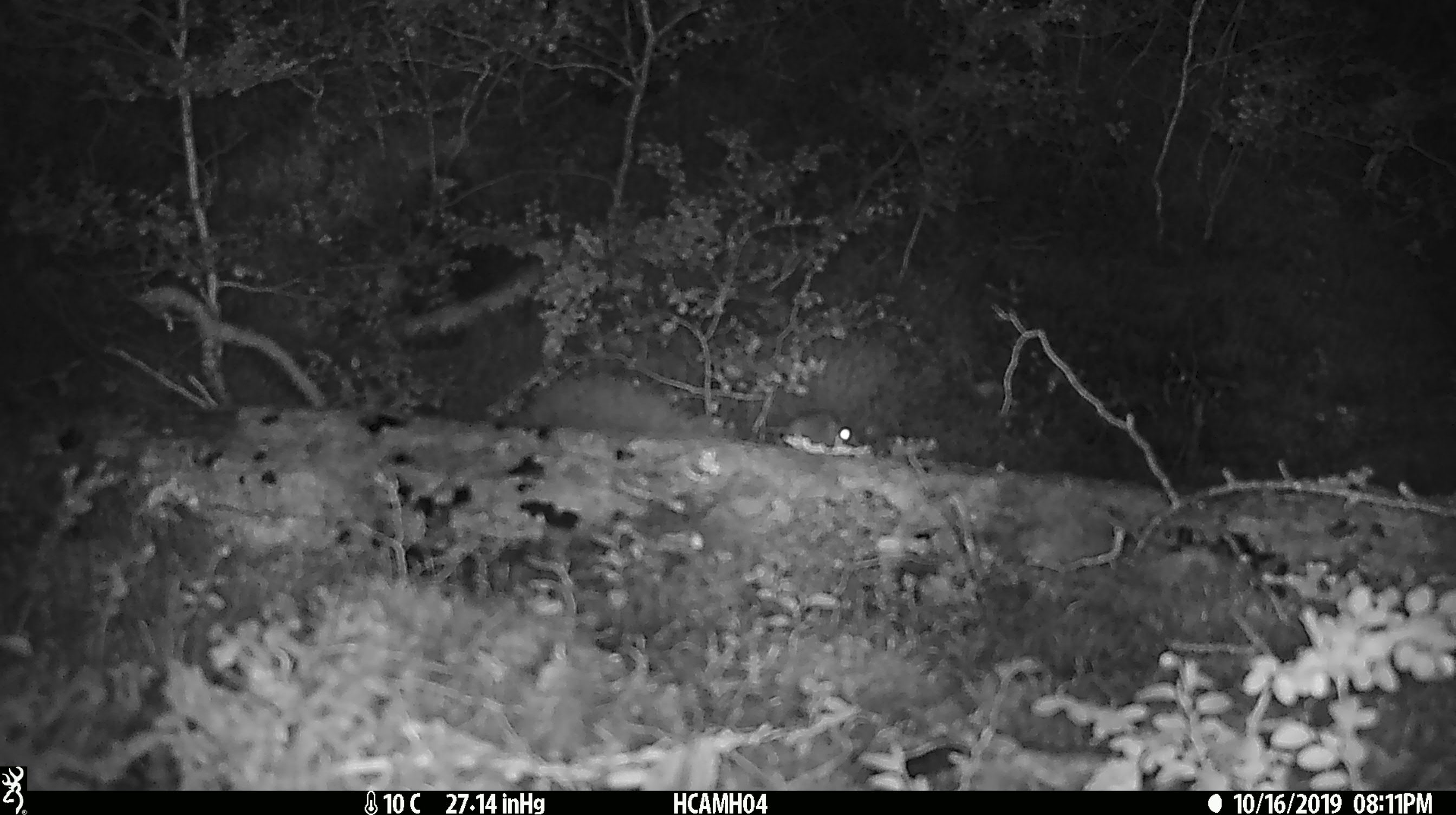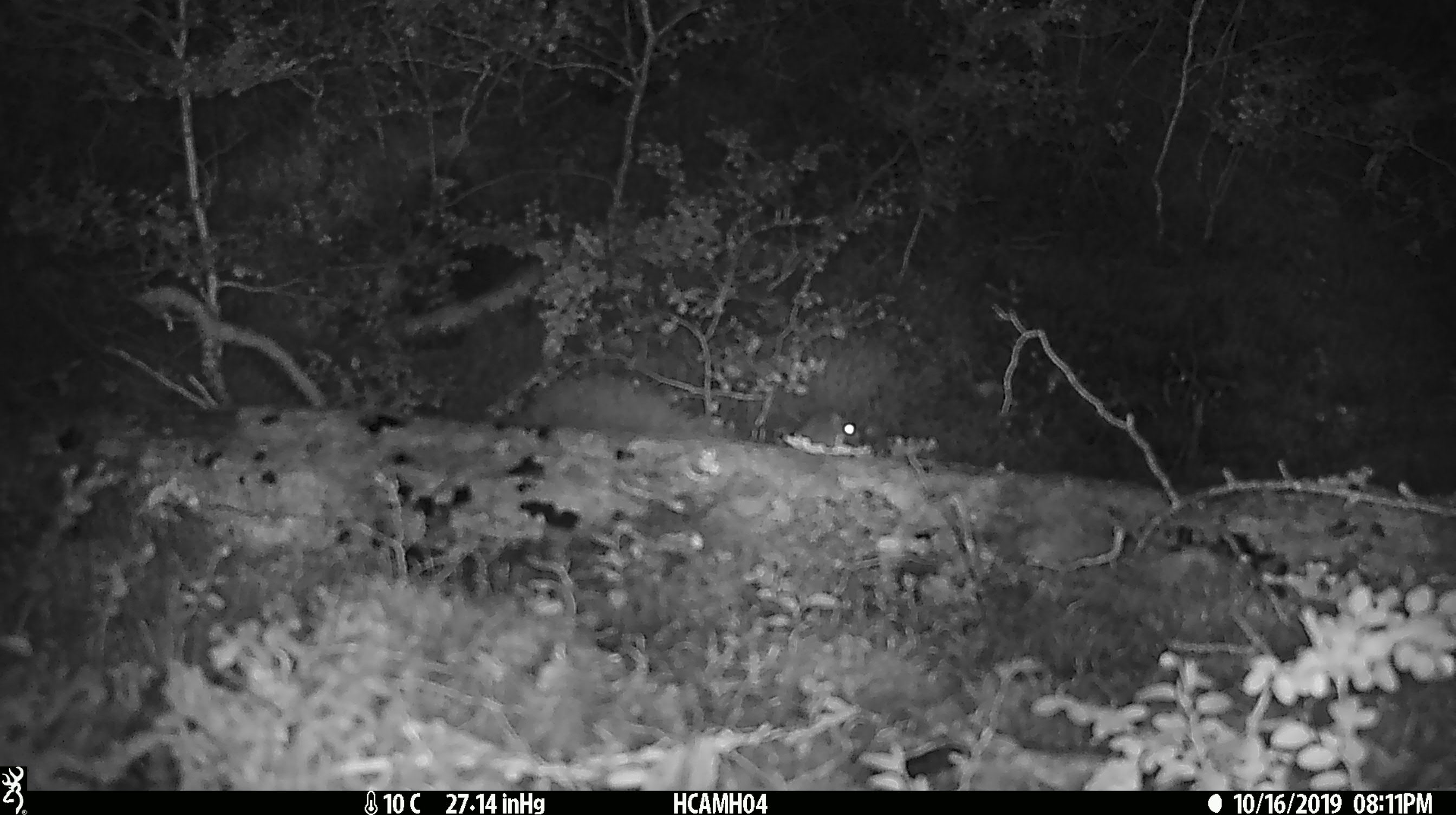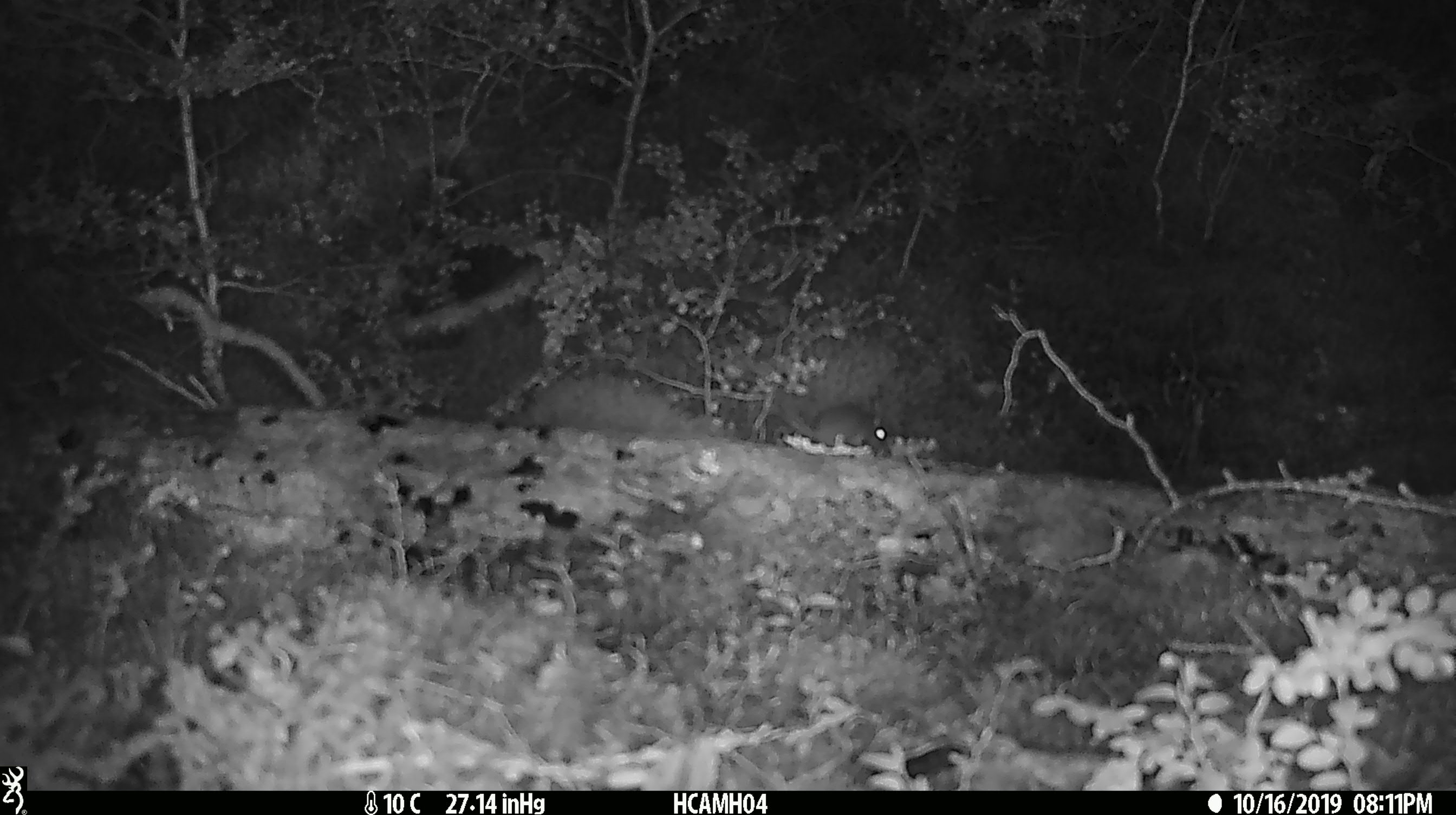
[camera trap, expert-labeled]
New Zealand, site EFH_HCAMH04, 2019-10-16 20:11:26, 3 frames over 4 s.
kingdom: Animalia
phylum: Chordata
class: Mammalia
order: Rodentia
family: Muridae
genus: Mus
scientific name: Mus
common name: mouse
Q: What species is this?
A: Mouse (Mus).